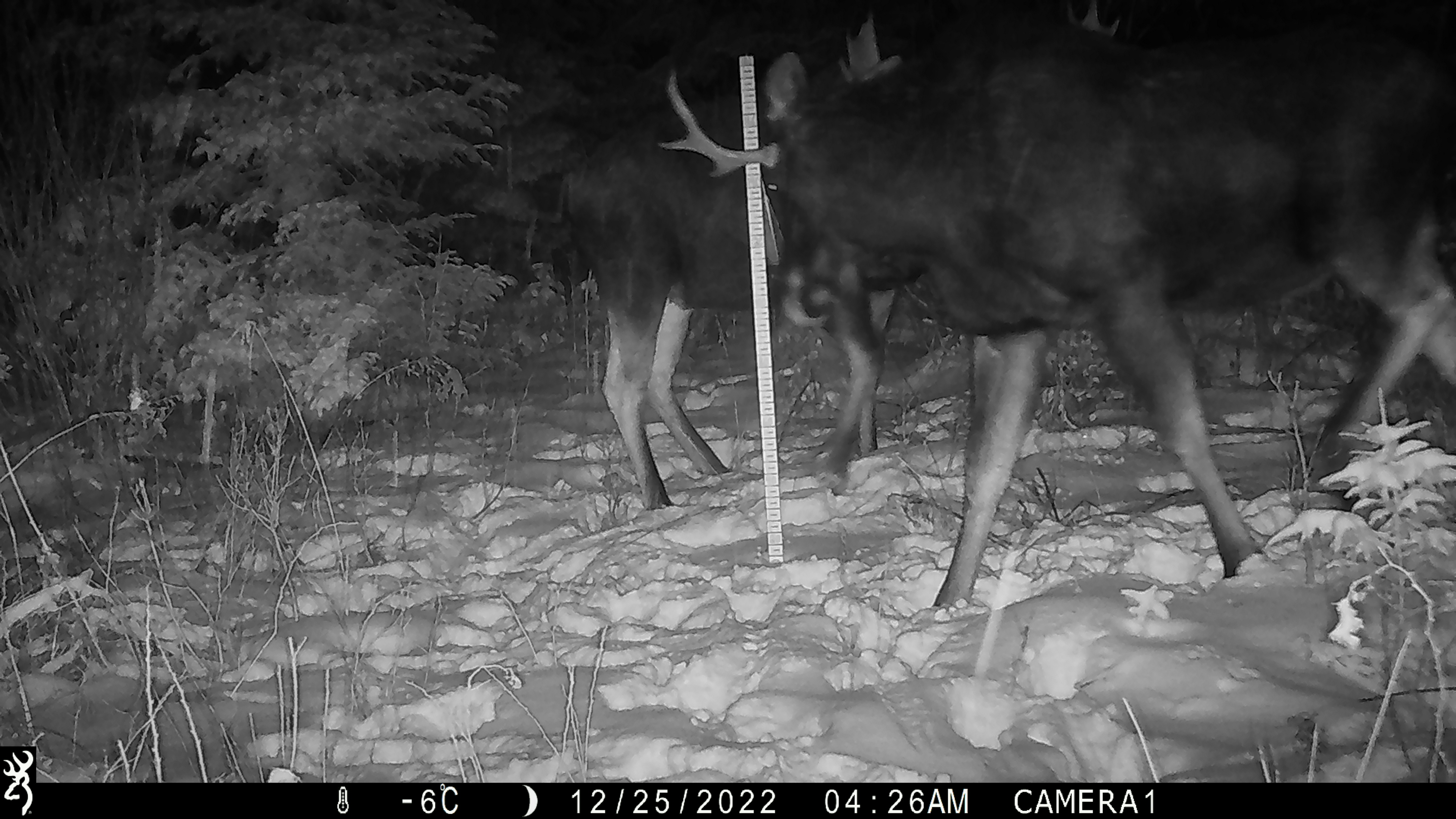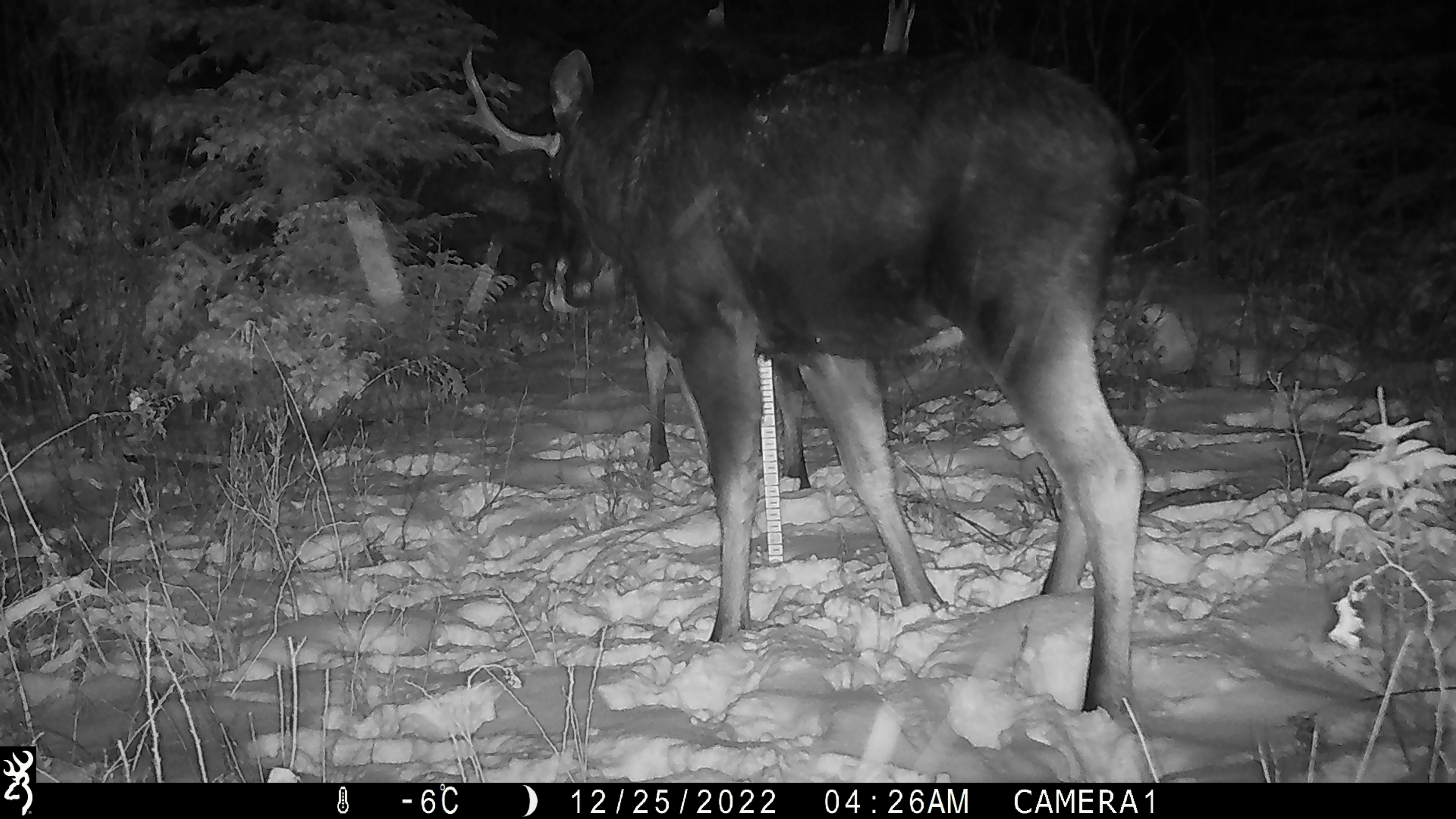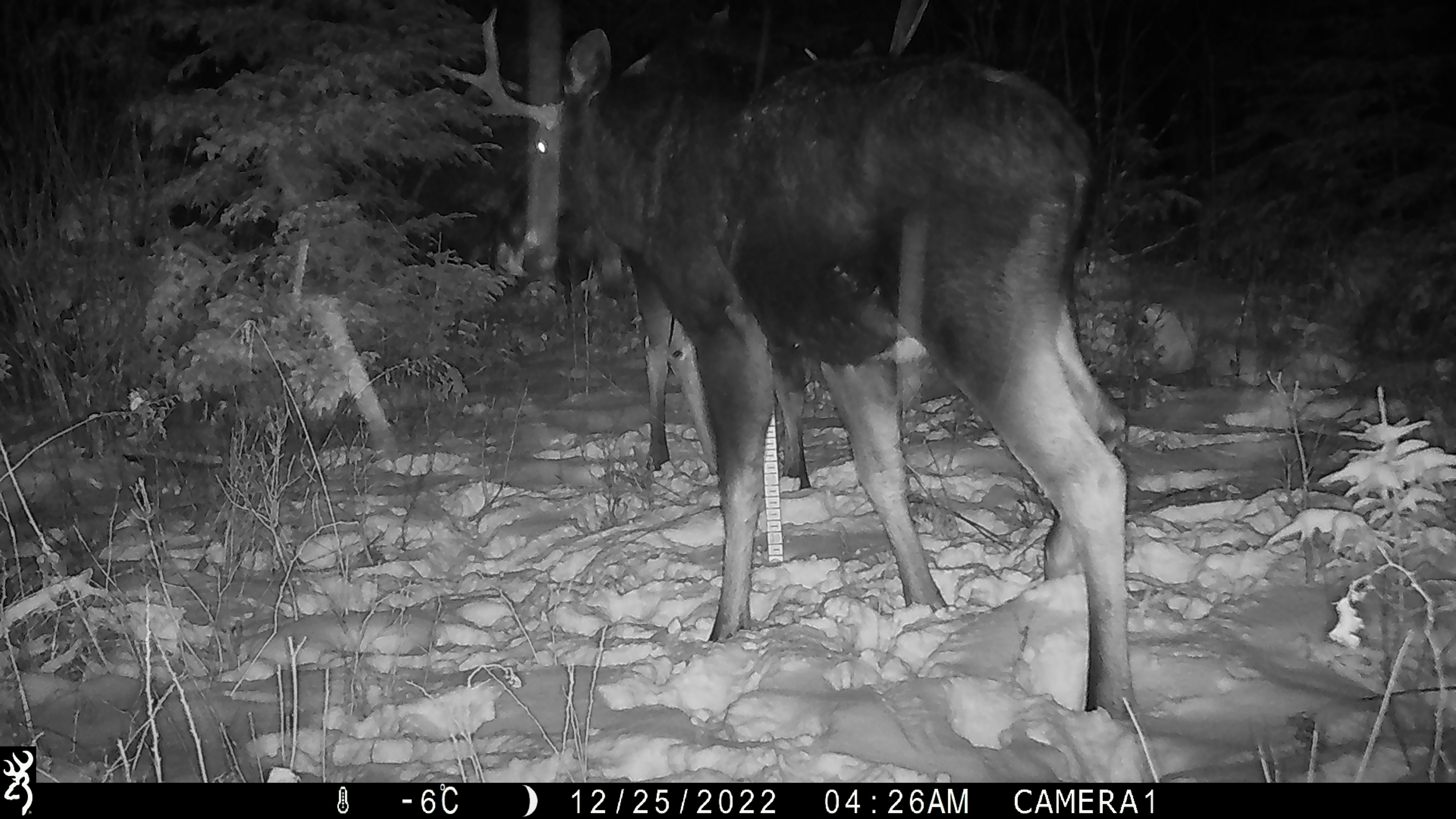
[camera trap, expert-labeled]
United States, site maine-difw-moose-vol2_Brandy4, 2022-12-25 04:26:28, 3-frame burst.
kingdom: Animalia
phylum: Chordata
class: Mammalia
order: Artiodactyla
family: Cervidae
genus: Alces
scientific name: Alces alces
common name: moose